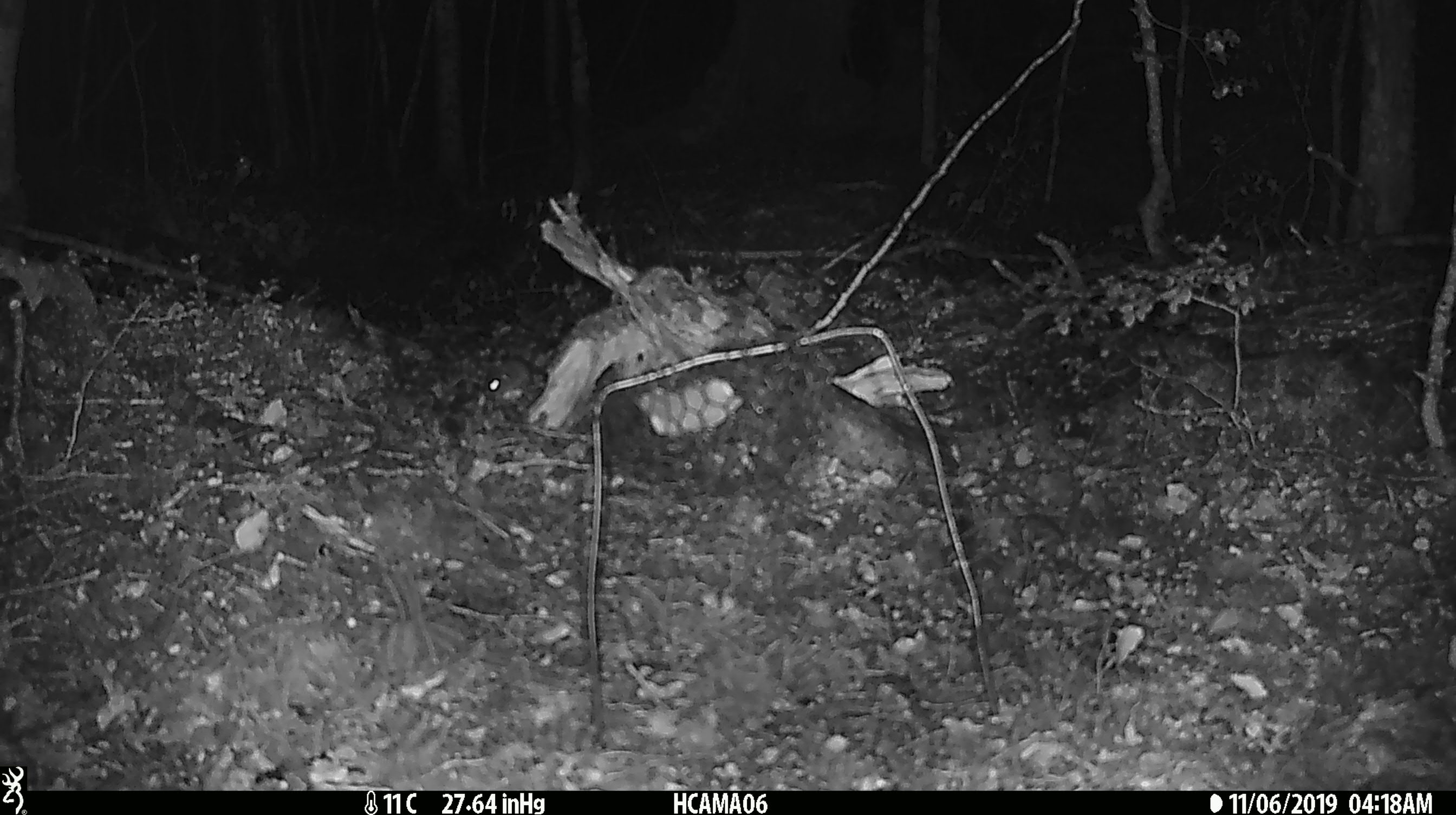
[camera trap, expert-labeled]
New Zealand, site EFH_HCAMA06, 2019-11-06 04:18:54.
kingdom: Animalia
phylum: Chordata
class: Mammalia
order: Rodentia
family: Muridae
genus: Mus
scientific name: Mus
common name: mouse